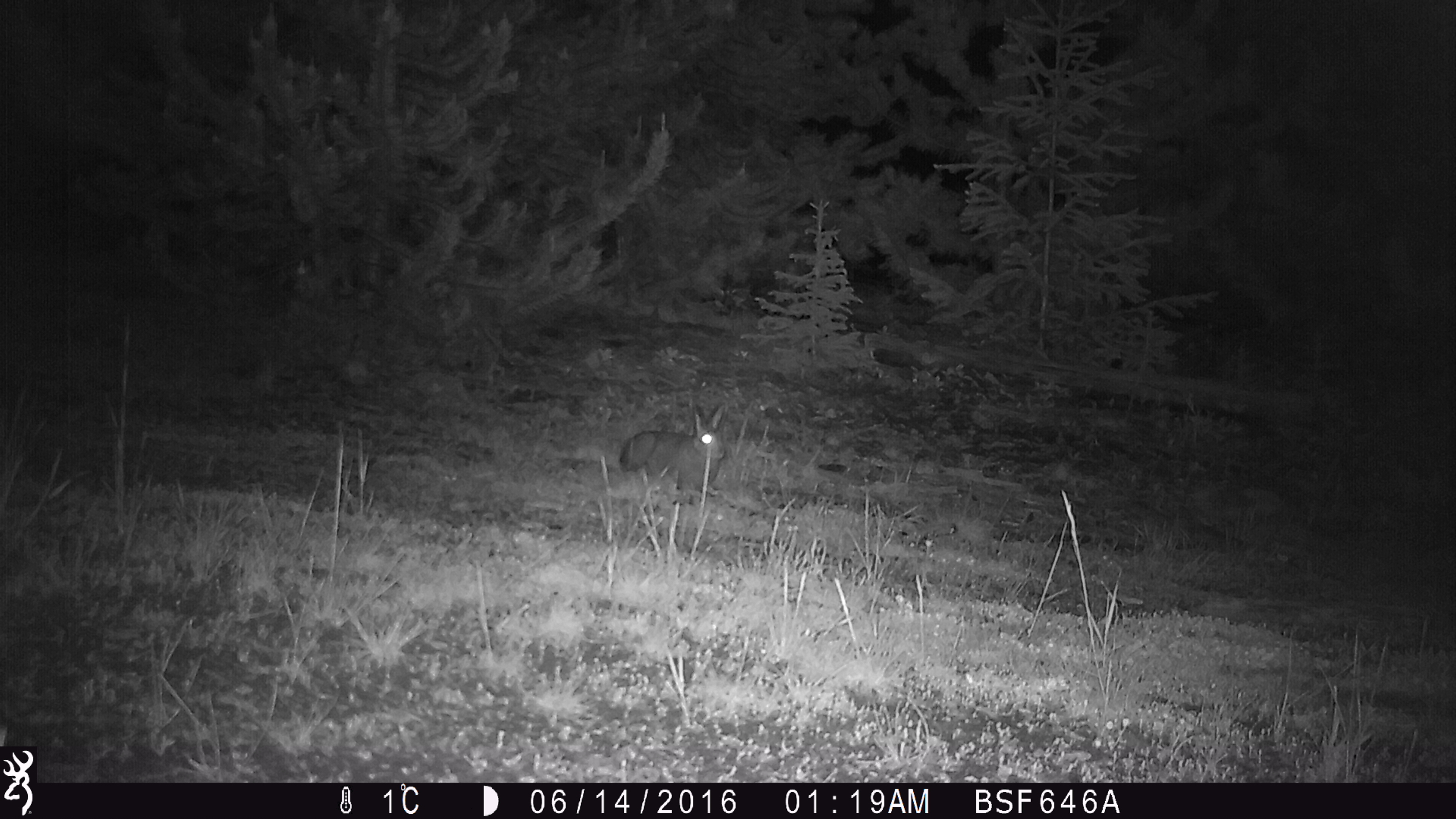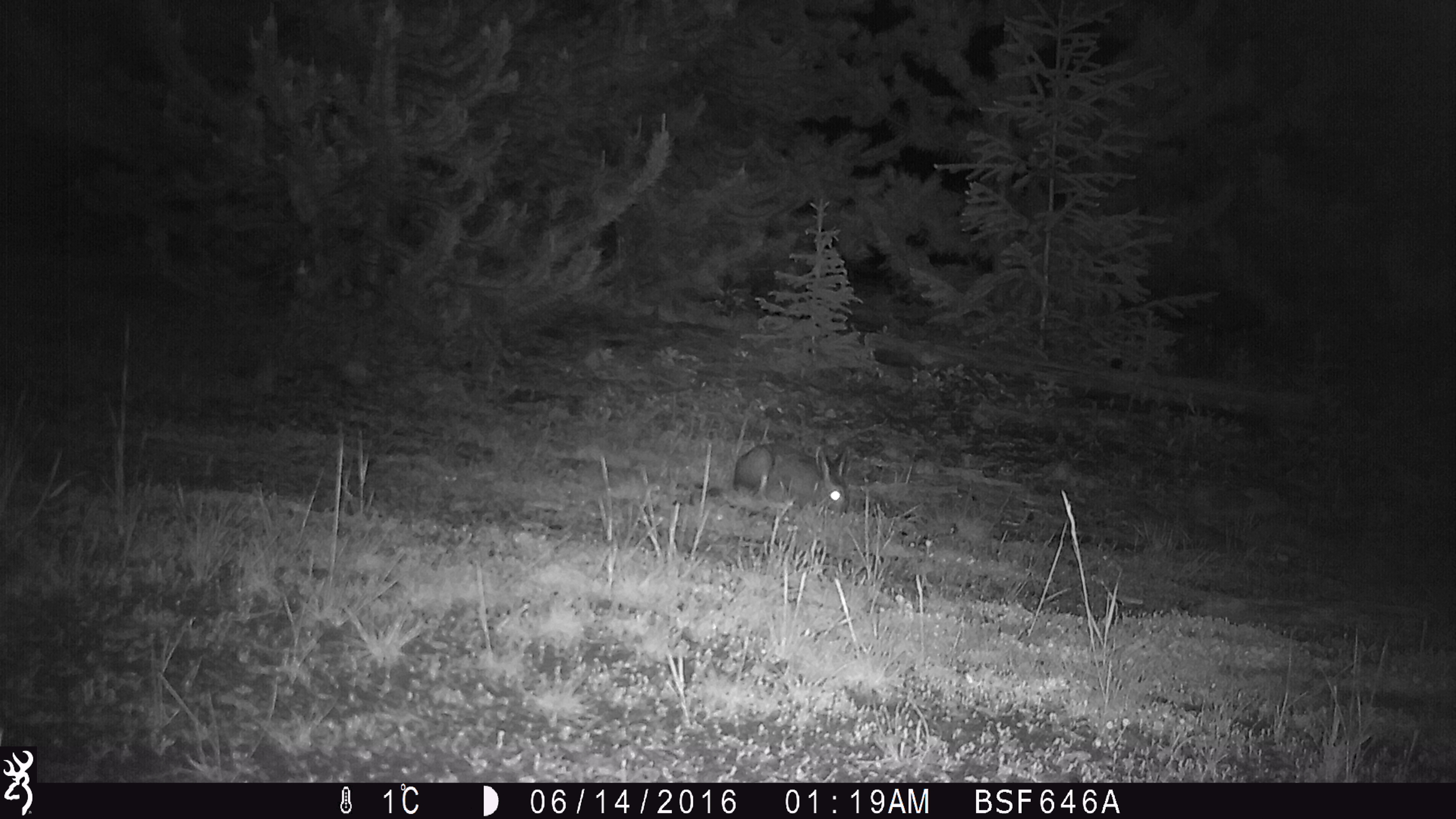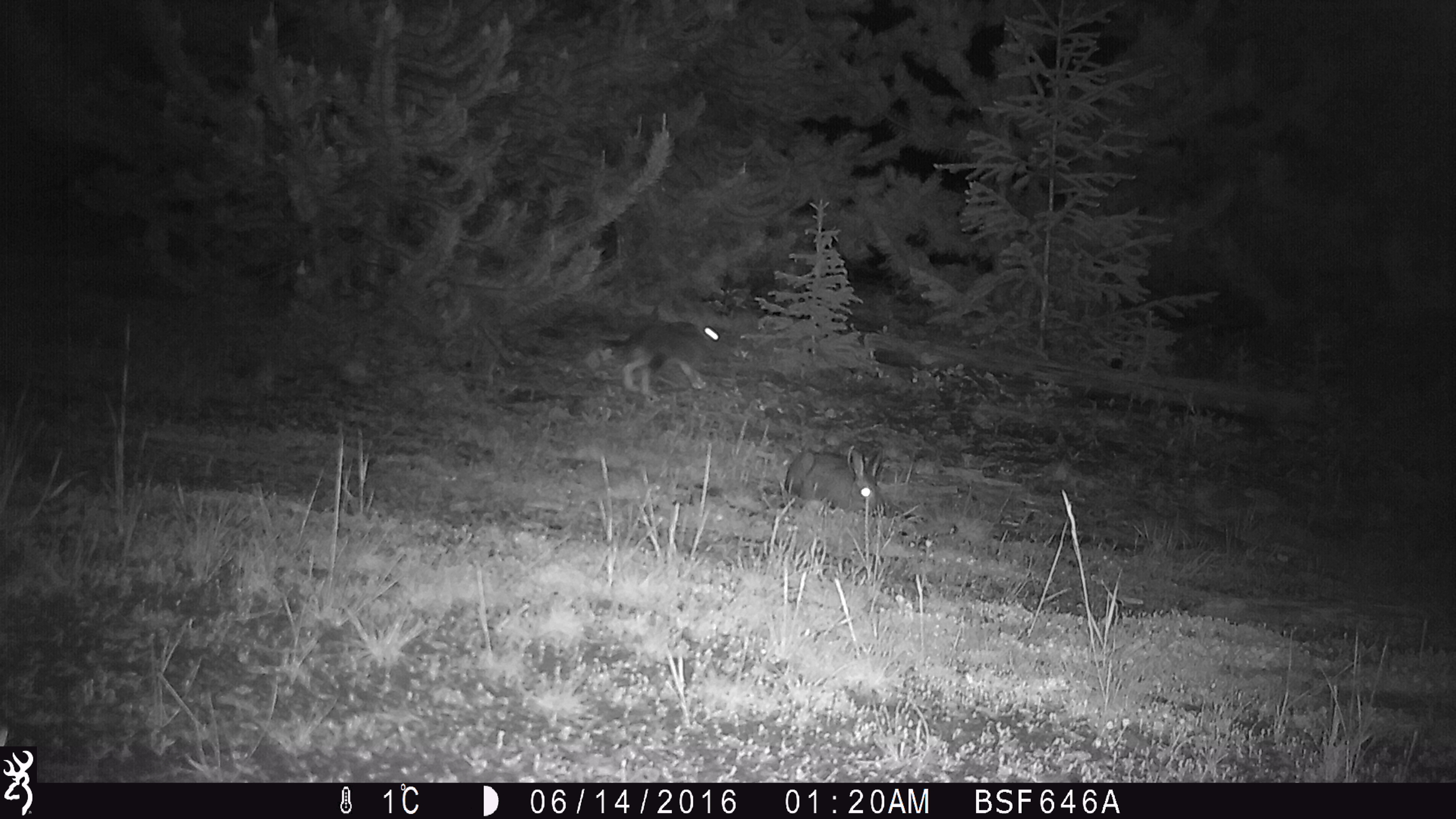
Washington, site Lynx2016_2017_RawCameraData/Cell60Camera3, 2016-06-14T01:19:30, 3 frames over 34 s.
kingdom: Animalia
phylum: Chordata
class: Mammalia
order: Lagomorpha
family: Leporidae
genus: Lepus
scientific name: Lepus americanus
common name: snowshoe hare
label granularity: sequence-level